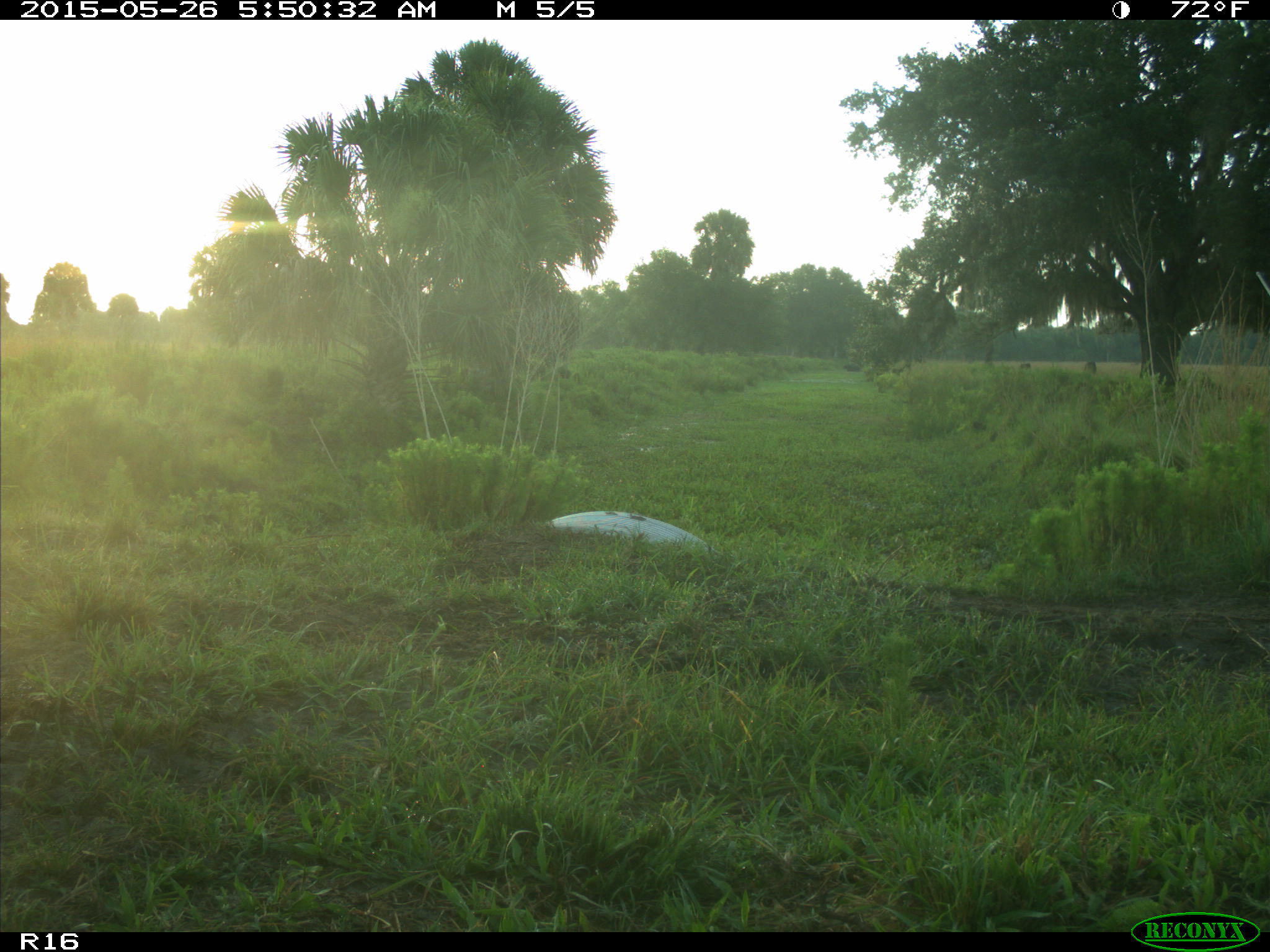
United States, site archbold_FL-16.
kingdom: Animalia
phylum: Chordata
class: Mammalia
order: Artiodactyla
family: Bovidae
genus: Bos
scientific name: Bos taurus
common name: domestic cow